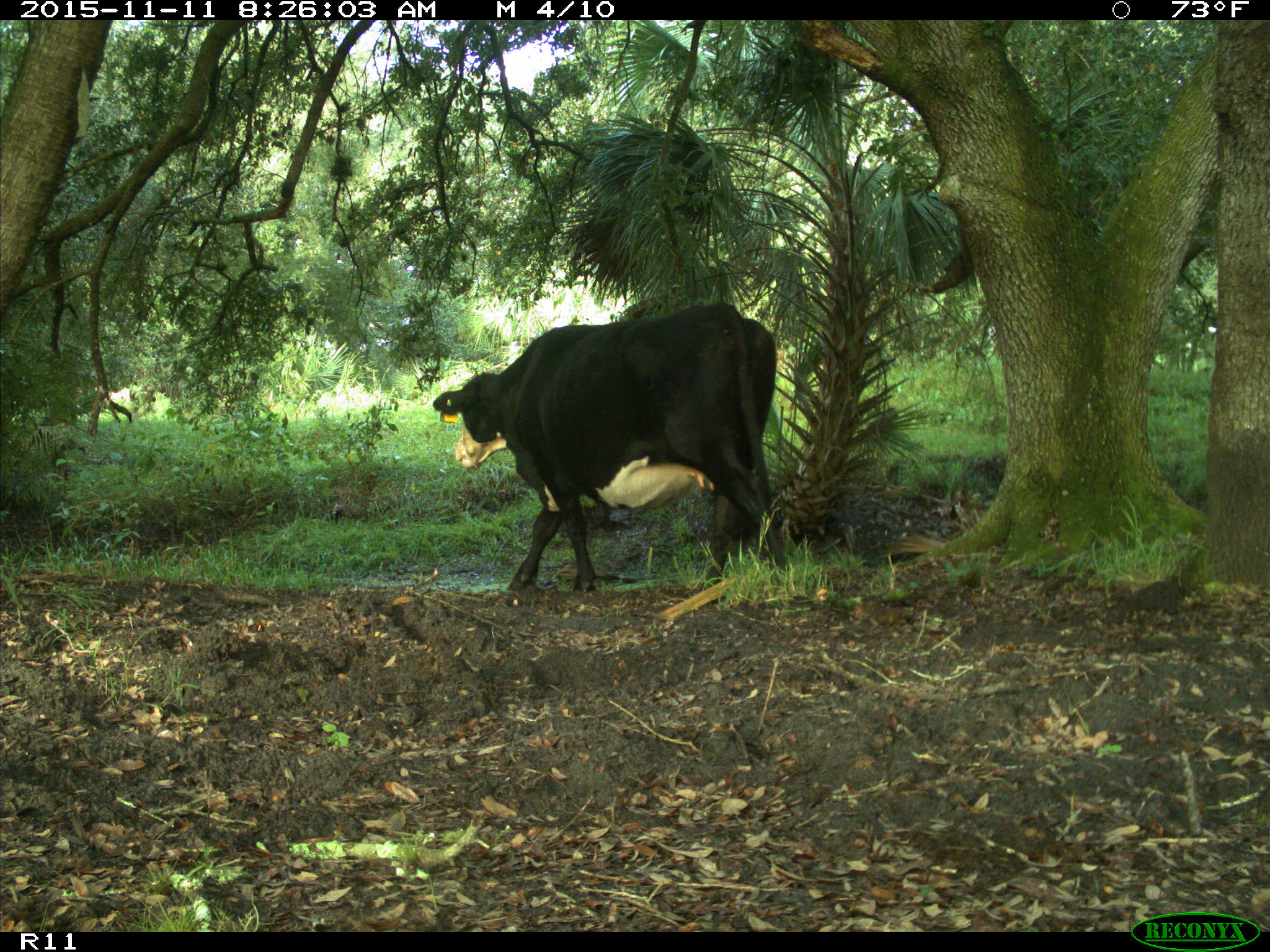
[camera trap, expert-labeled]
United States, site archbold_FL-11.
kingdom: Animalia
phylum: Chordata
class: Mammalia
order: Artiodactyla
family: Bovidae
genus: Bos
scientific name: Bos taurus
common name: domestic cow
Bos taurus (domestic cow).